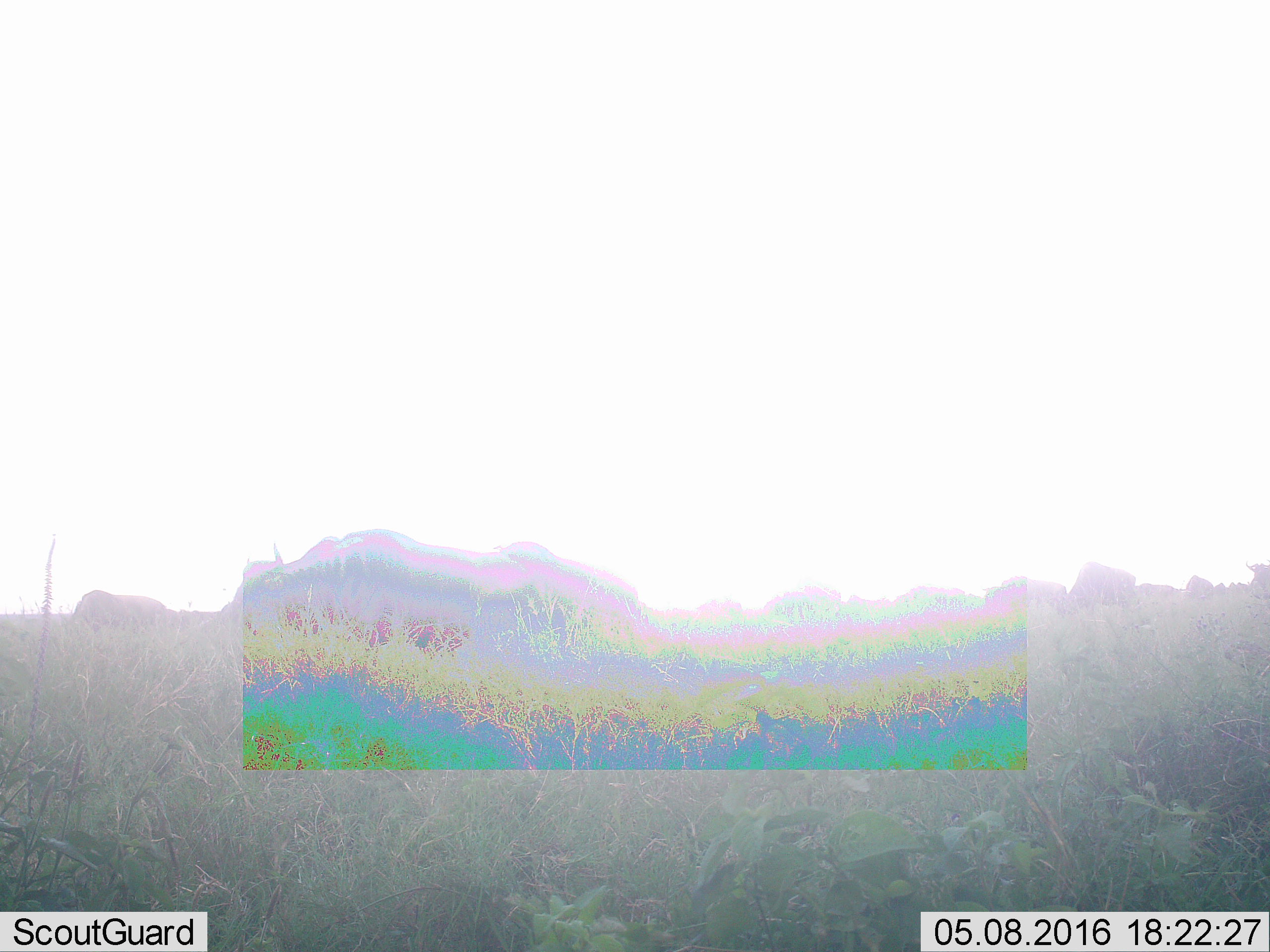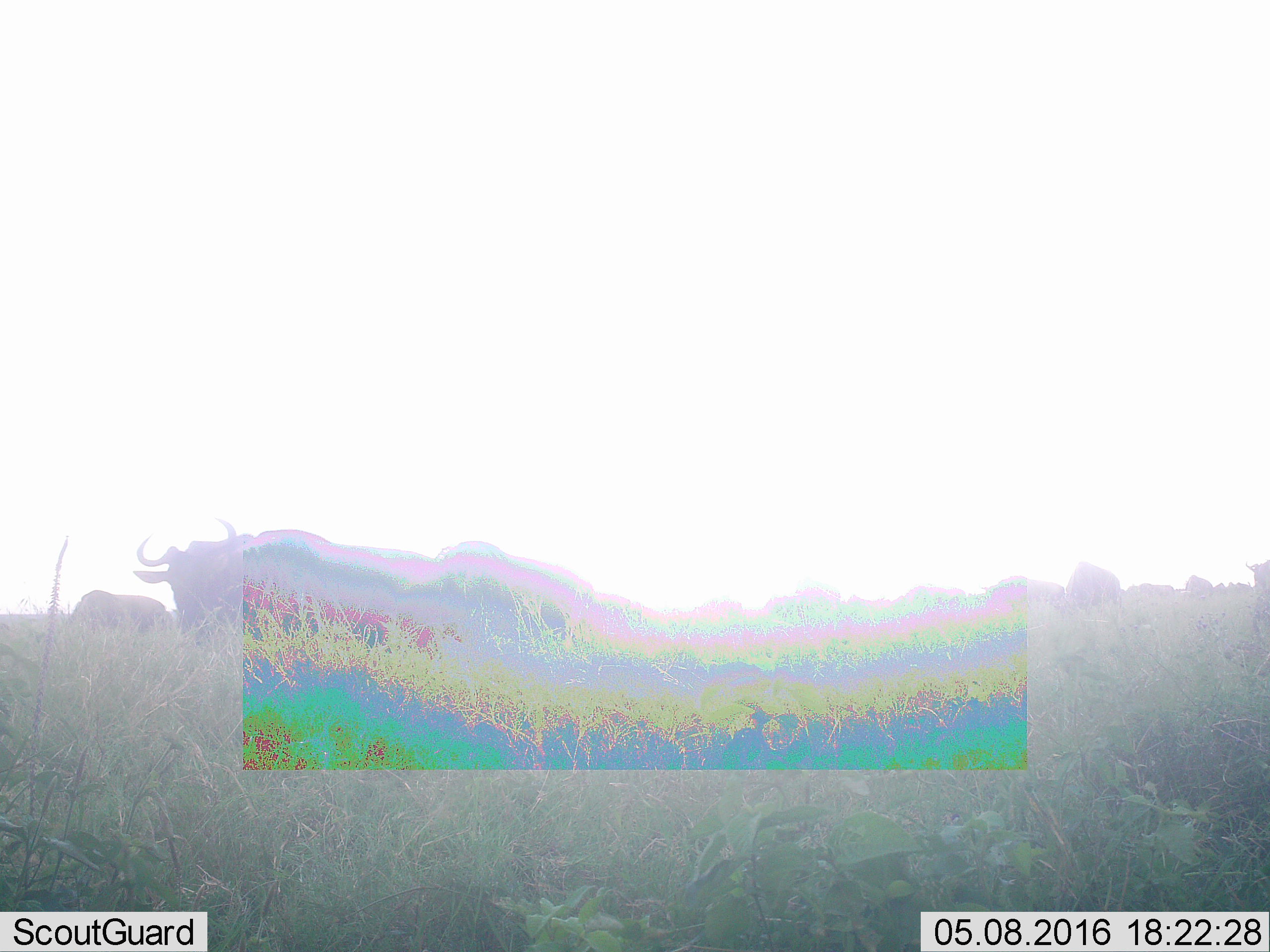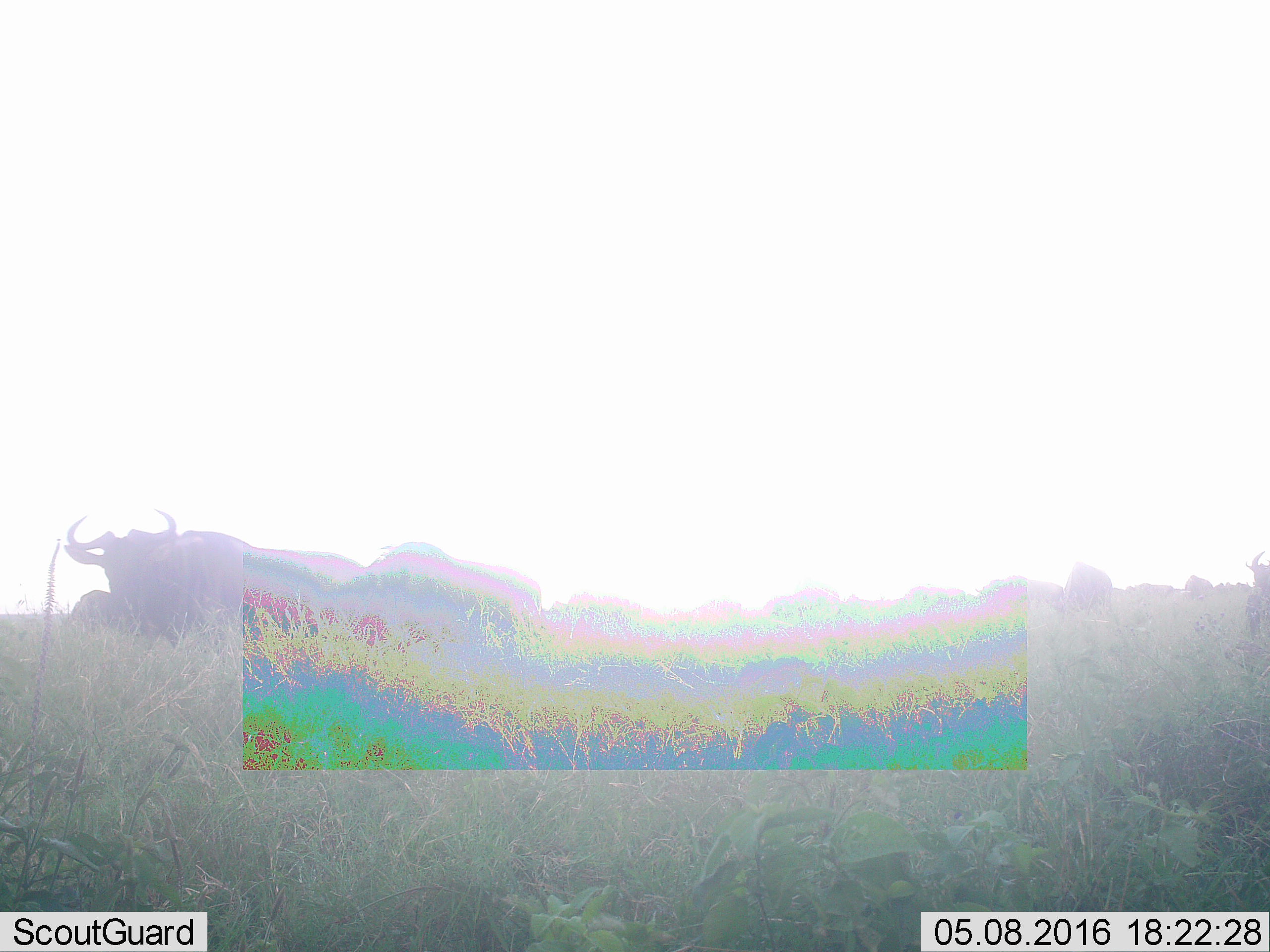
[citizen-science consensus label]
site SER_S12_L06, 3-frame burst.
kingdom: Animalia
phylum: Chordata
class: Mammalia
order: Artiodactyla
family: Bovidae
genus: Connochaetes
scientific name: Connochaetes taurinus taurinus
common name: blue wildebeest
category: wildebeestblue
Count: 11-50.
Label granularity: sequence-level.